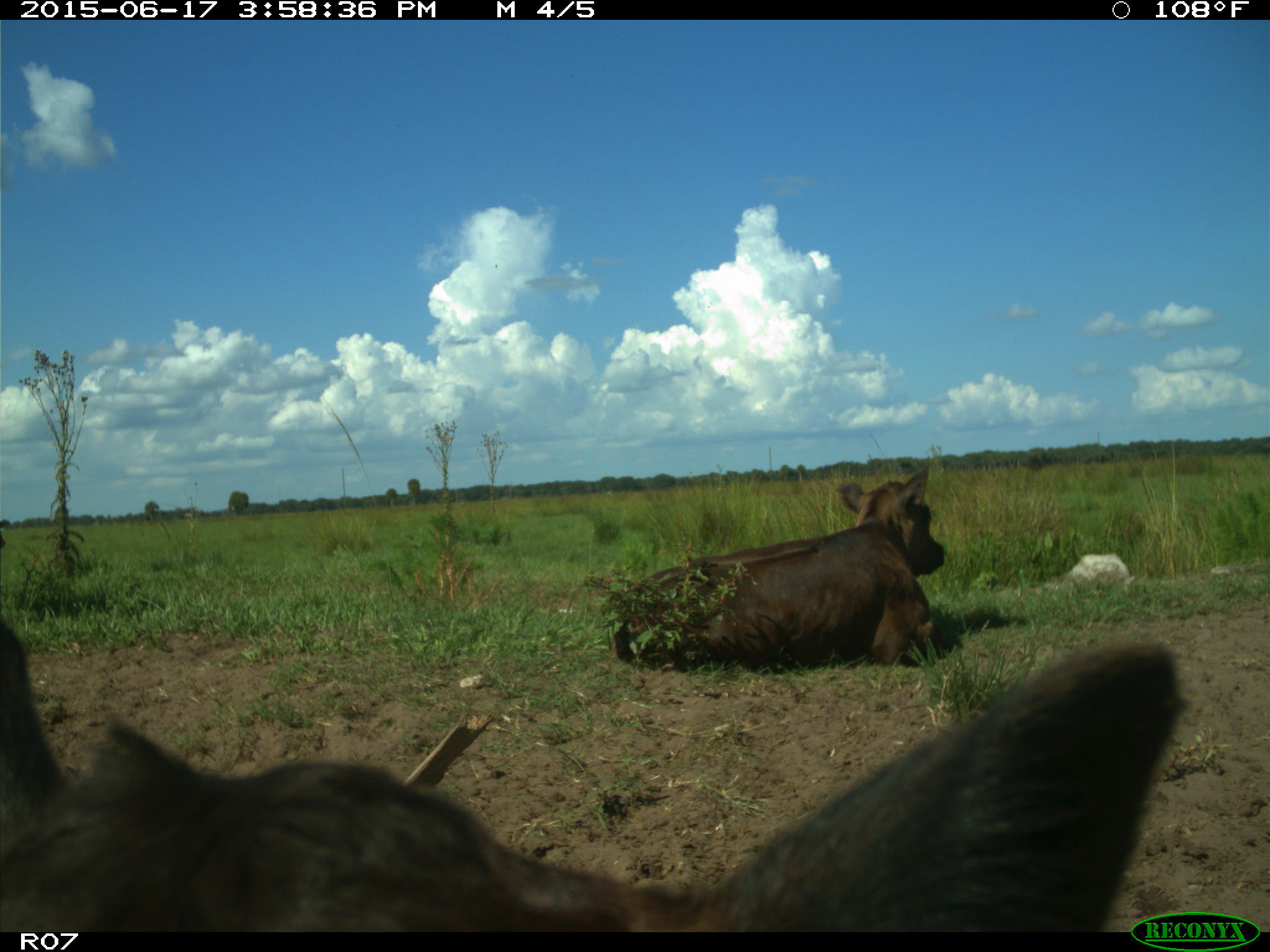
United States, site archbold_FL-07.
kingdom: Animalia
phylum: Chordata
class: Mammalia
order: Artiodactyla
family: Bovidae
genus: Bos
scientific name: Bos taurus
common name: domestic cow